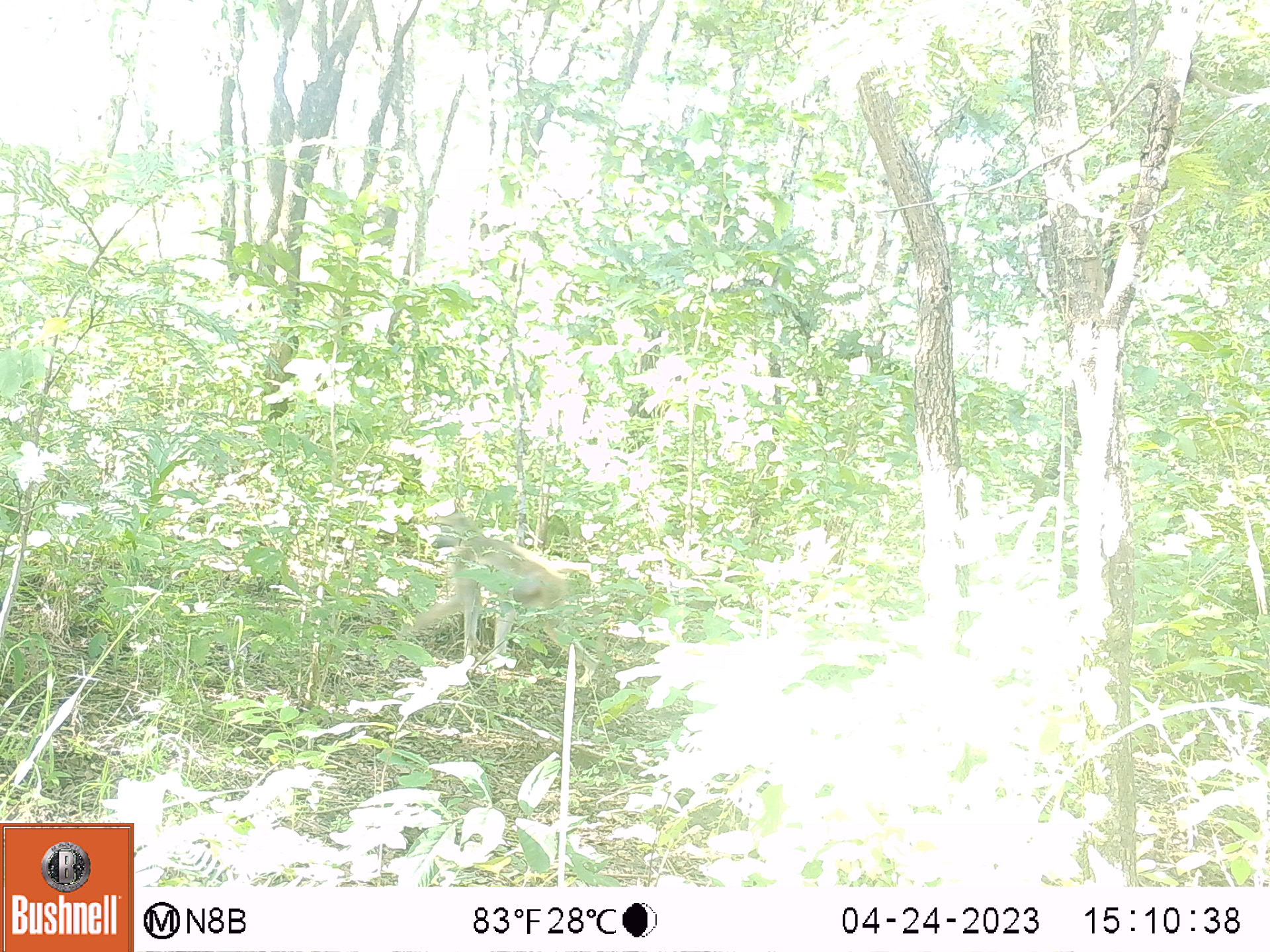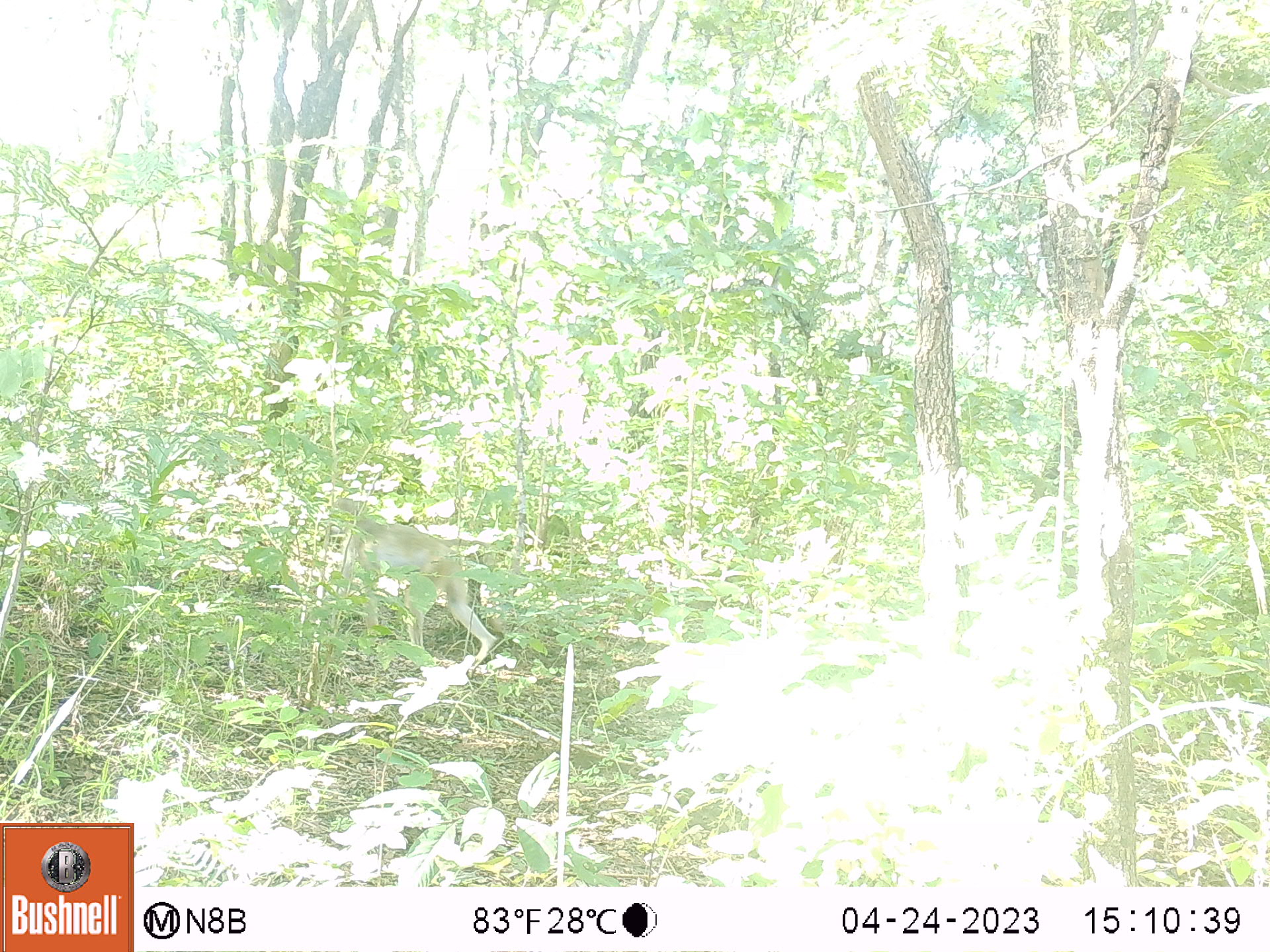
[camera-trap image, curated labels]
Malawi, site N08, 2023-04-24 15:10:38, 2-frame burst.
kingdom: Animalia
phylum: Chordata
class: Mammalia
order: Primates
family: Cercopithecidae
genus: Papio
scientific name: Papio cynocephalus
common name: yellow baboon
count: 1